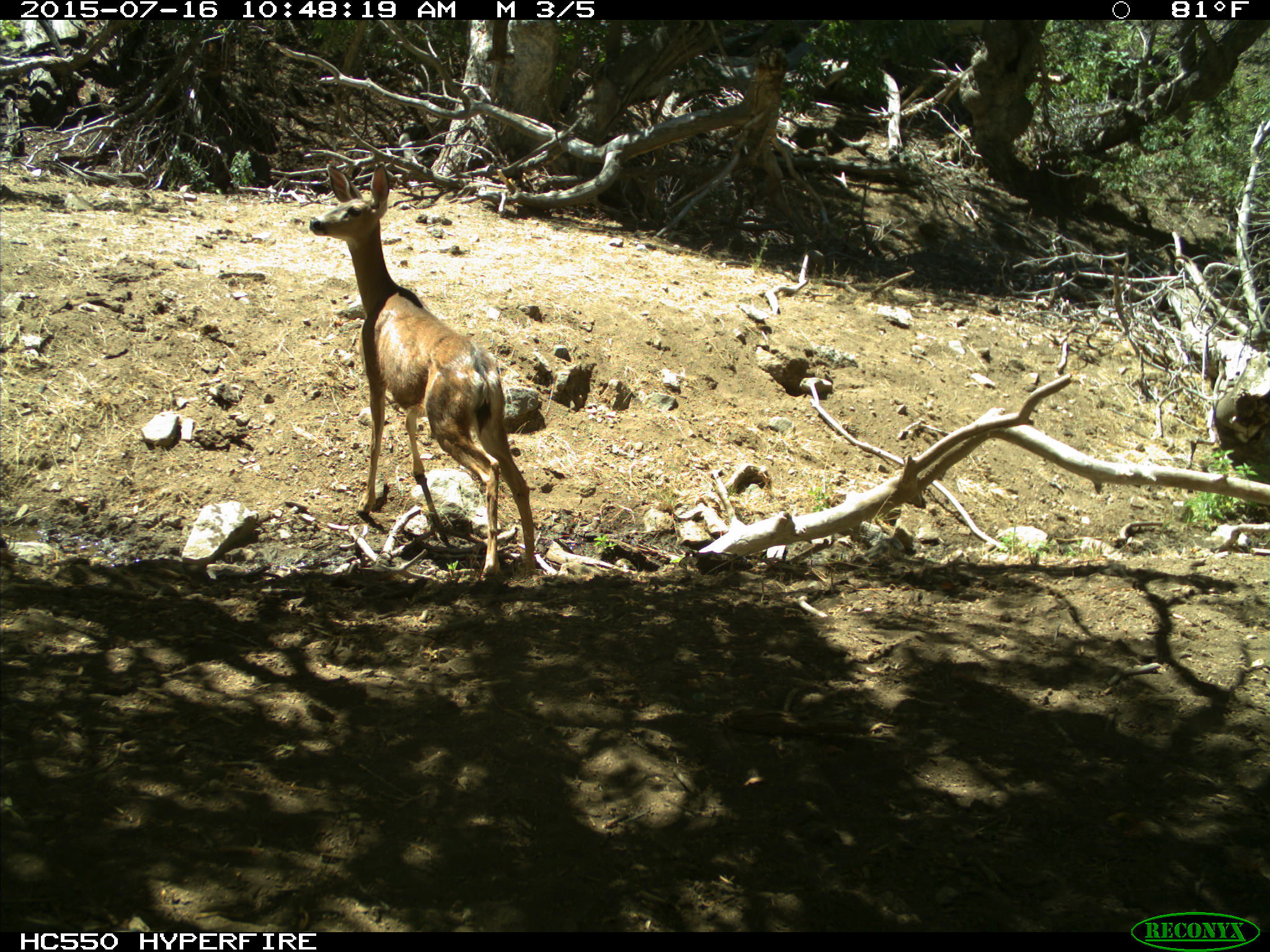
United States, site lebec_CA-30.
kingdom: Animalia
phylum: Chordata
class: Mammalia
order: Artiodactyla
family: Cervidae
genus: Odocoileus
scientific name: Odocoileus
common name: deer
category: unidentified deer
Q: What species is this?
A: Unidentified deer (deer) (Odocoileus).